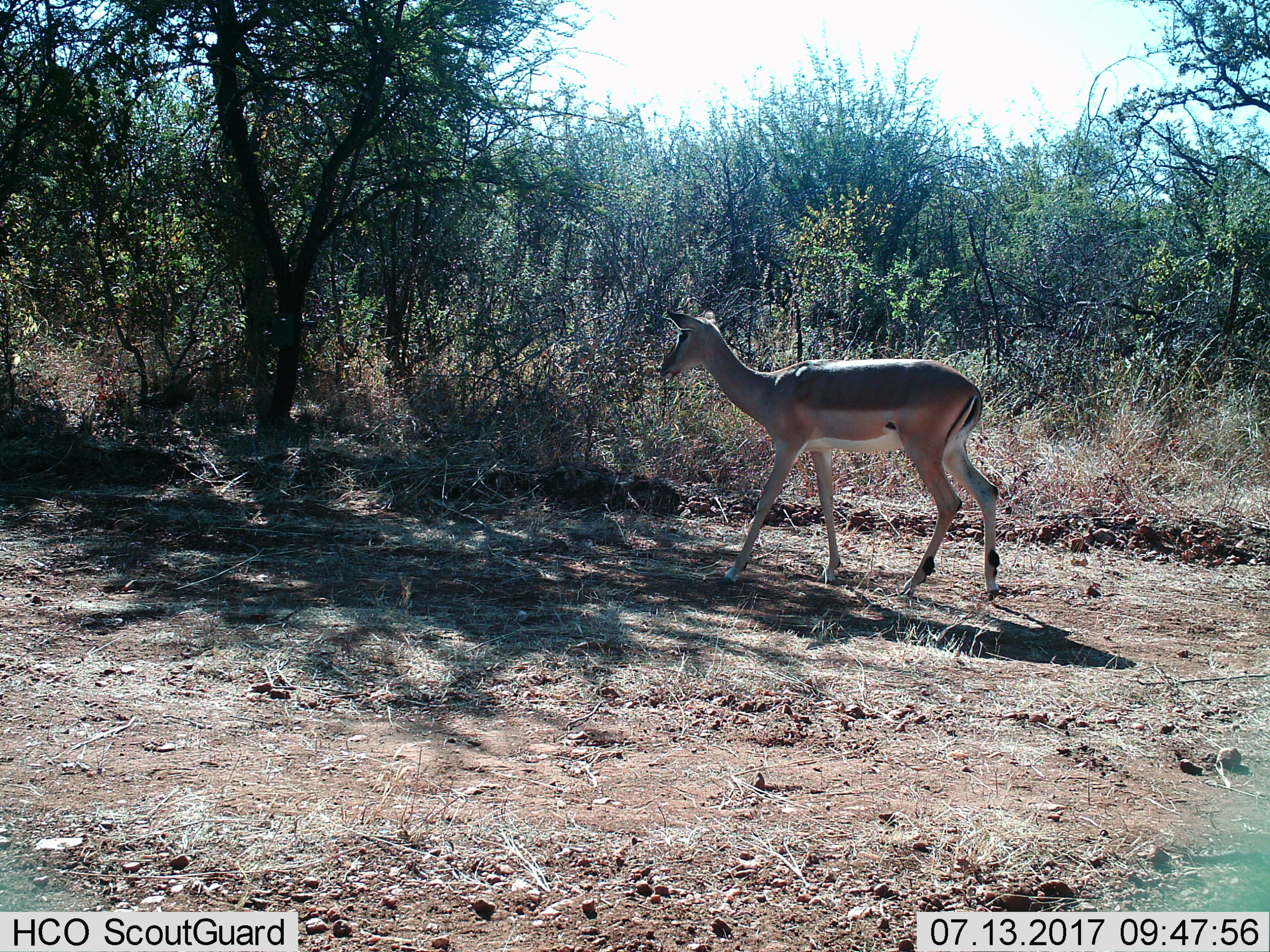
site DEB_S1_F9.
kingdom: Animalia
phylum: Chordata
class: Mammalia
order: Artiodactyla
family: Bovidae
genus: Aepyceros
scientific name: Aepyceros melampus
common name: impala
Impala (Aepyceros melampus), count 1. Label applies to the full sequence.